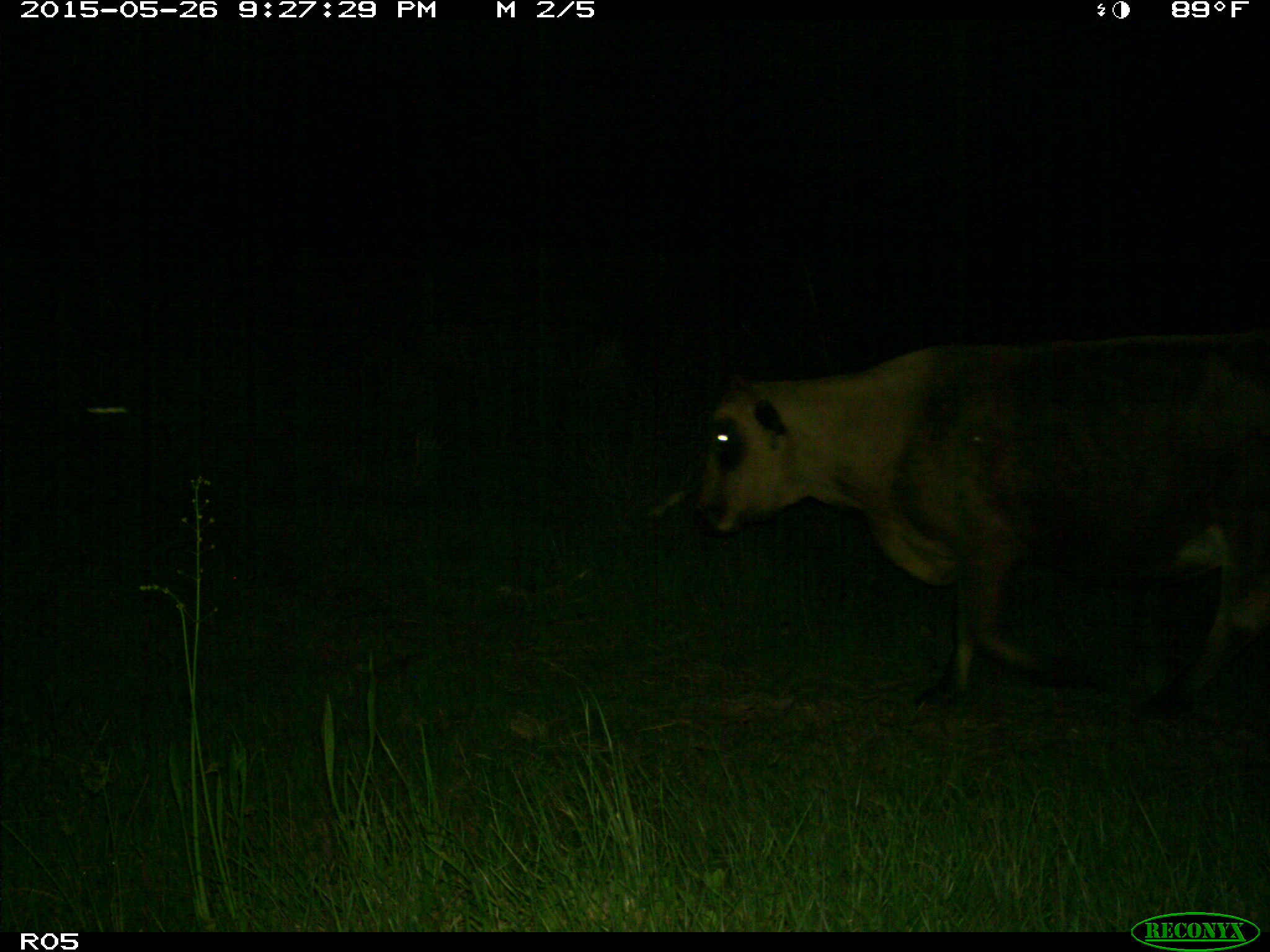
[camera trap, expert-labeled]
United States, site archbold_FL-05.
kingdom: Animalia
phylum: Chordata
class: Mammalia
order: Artiodactyla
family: Bovidae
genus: Bos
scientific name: Bos taurus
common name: domestic cow